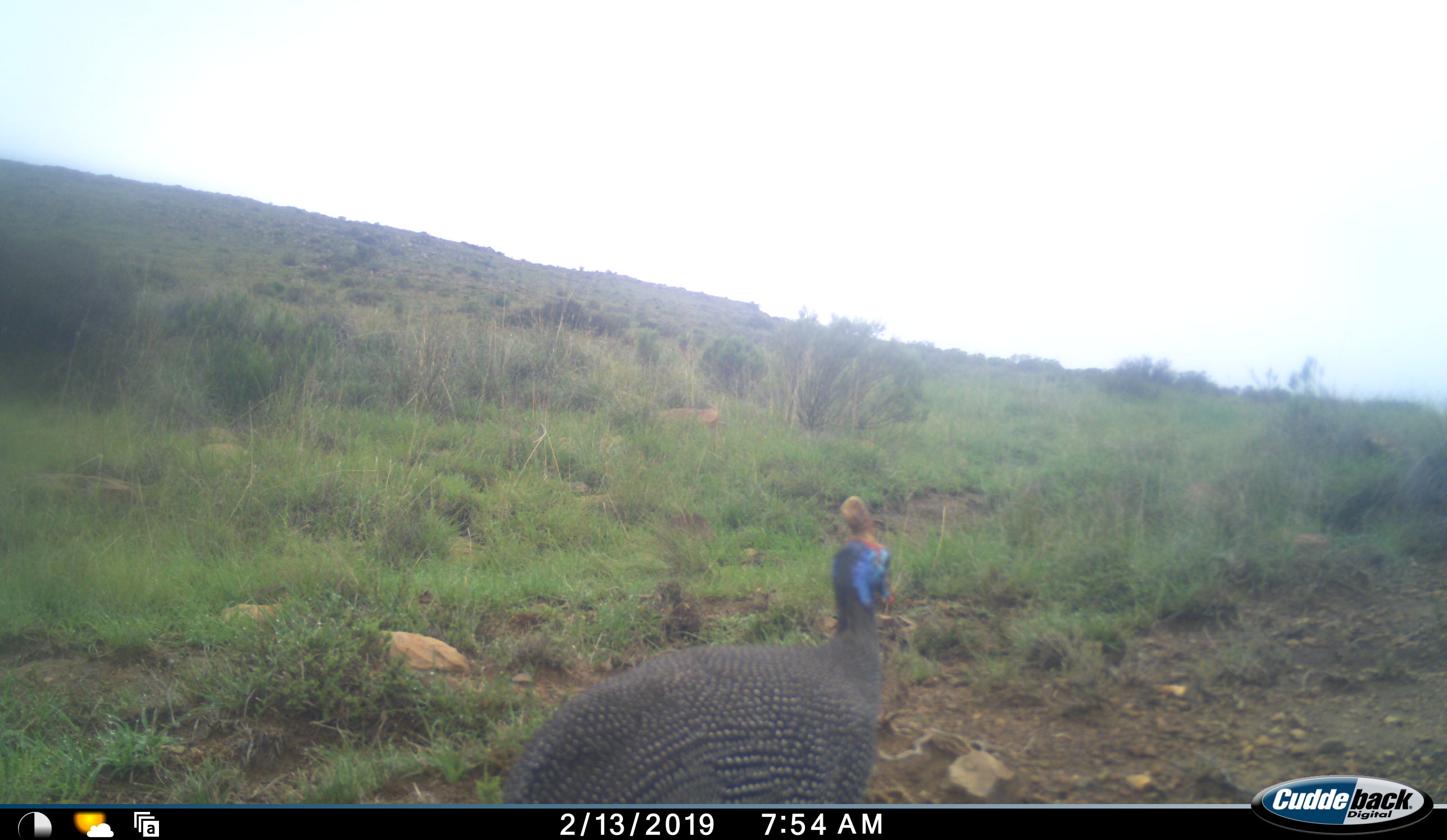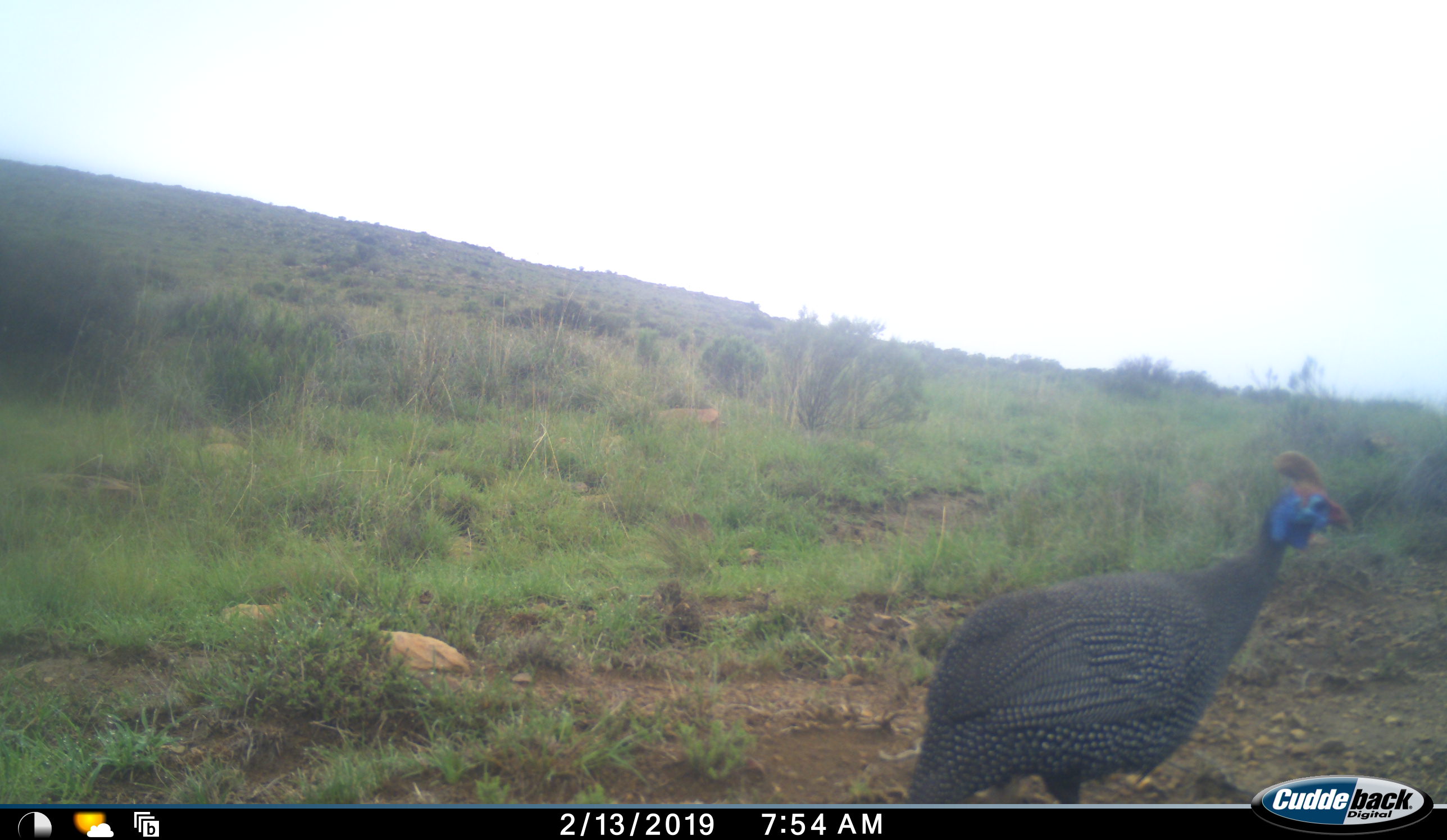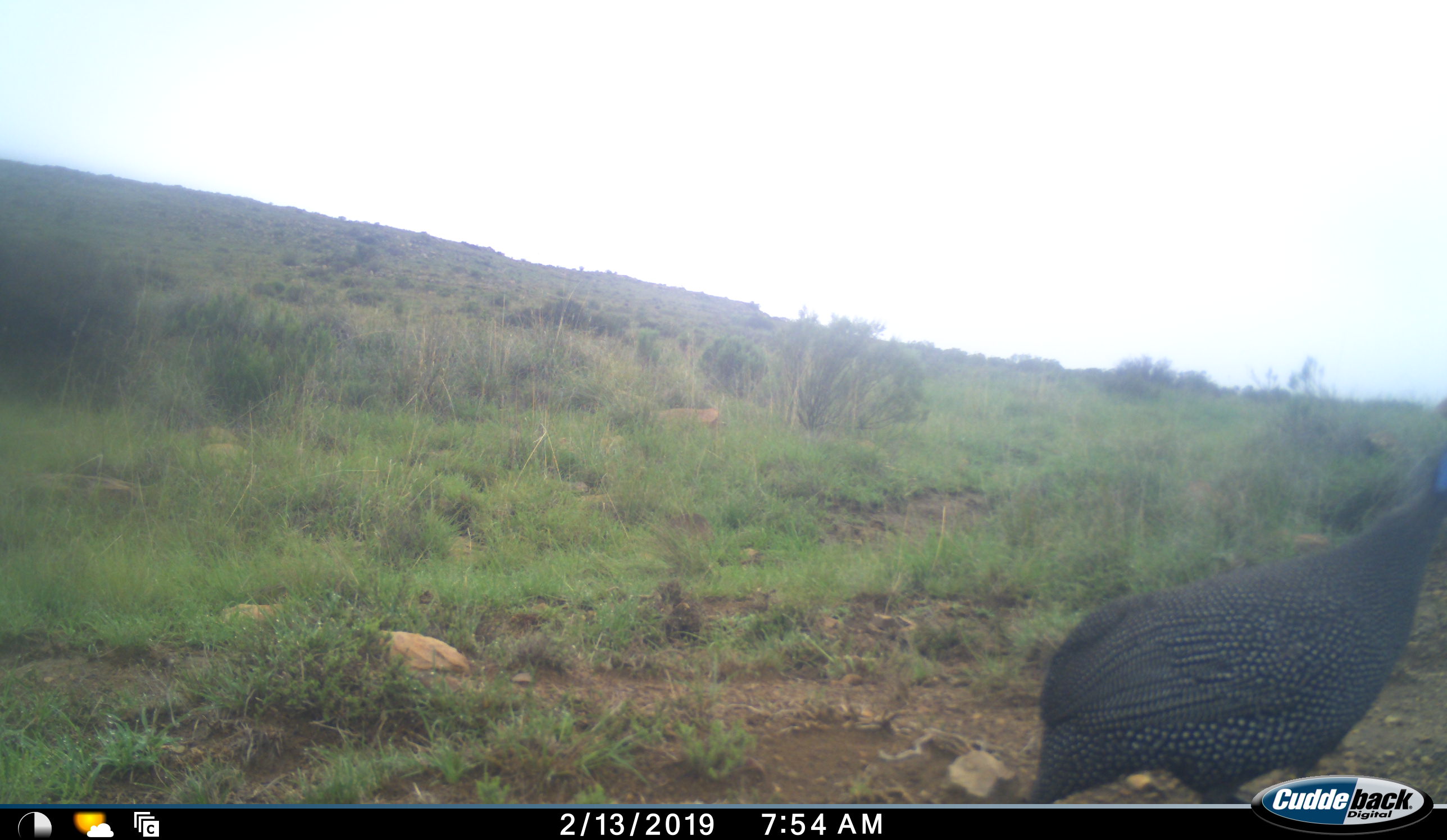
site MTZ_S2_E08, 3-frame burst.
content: unidentified animal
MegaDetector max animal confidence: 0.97